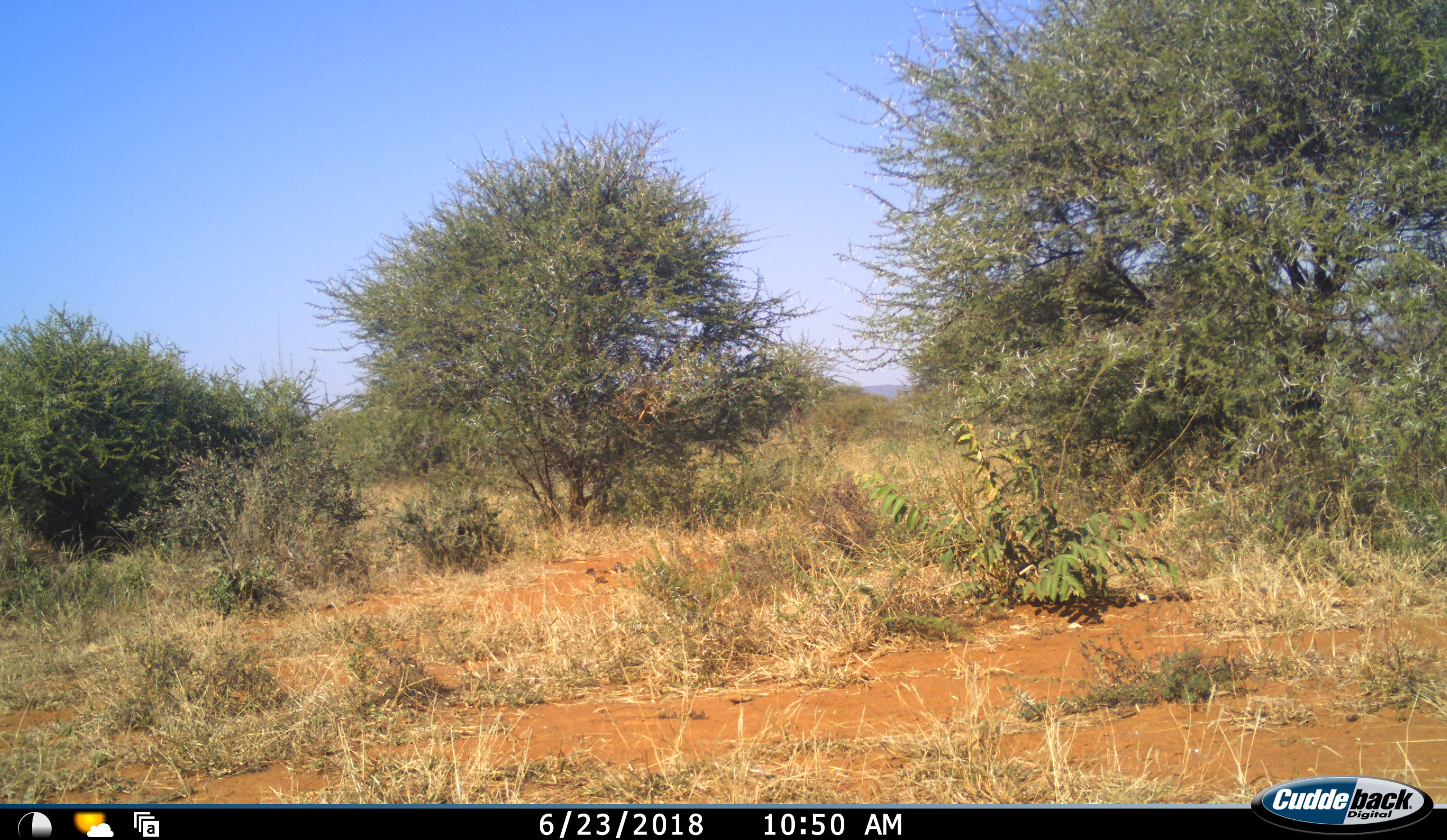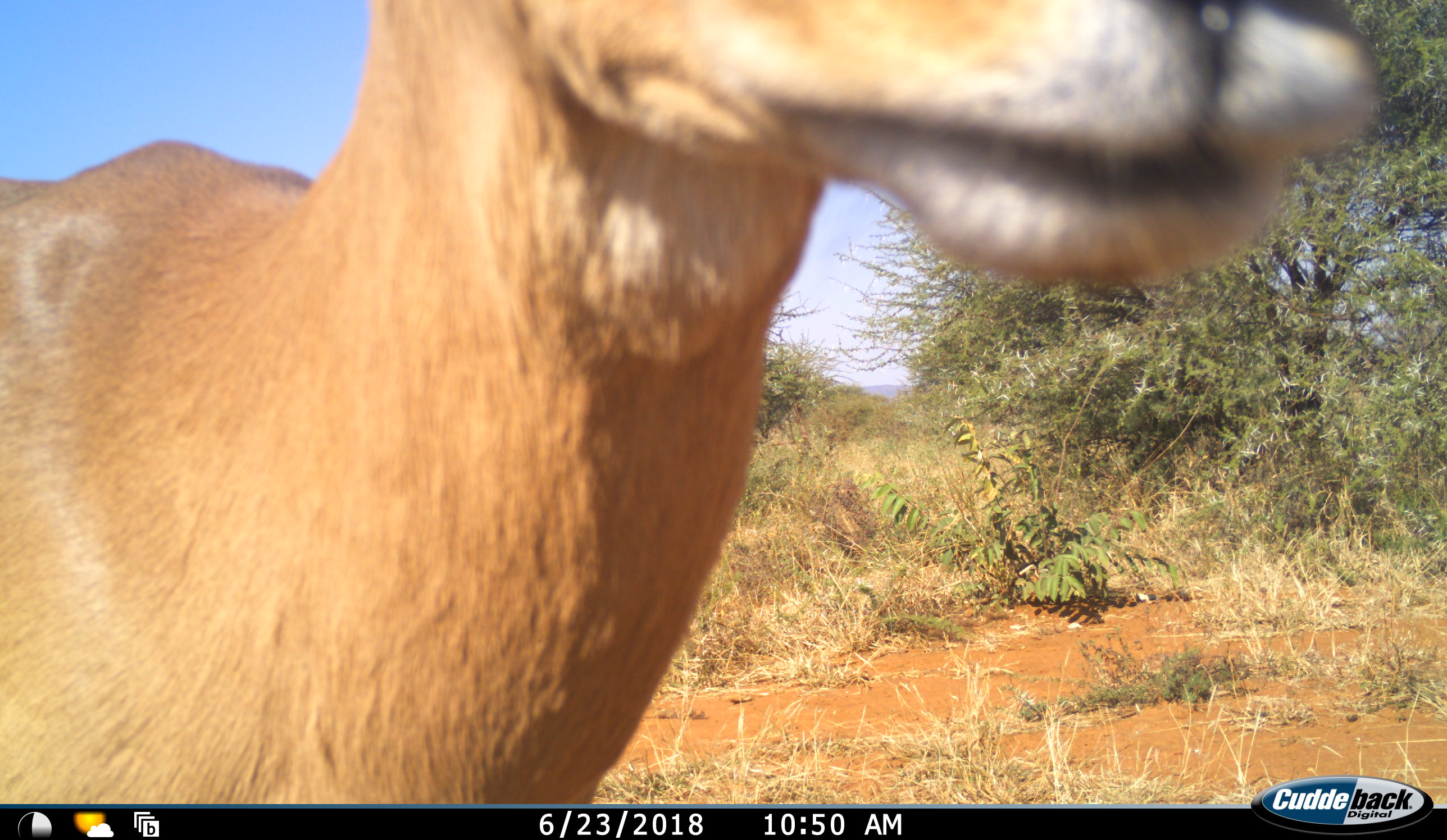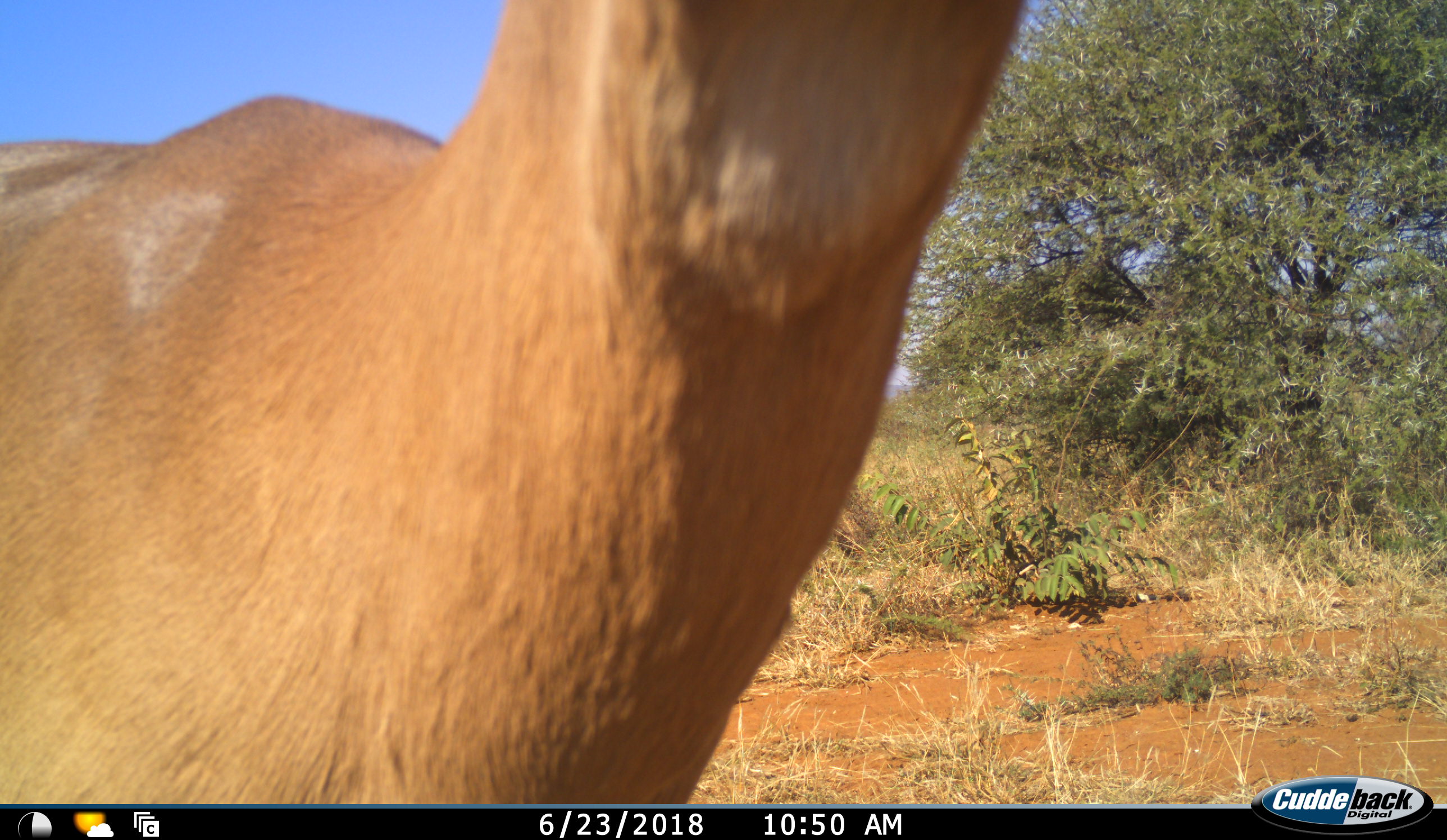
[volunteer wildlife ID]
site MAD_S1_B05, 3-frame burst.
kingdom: Animalia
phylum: Chordata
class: Mammalia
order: Artiodactyla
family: Bovidae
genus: Aepyceros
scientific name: Aepyceros melampus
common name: impala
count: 1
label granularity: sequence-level